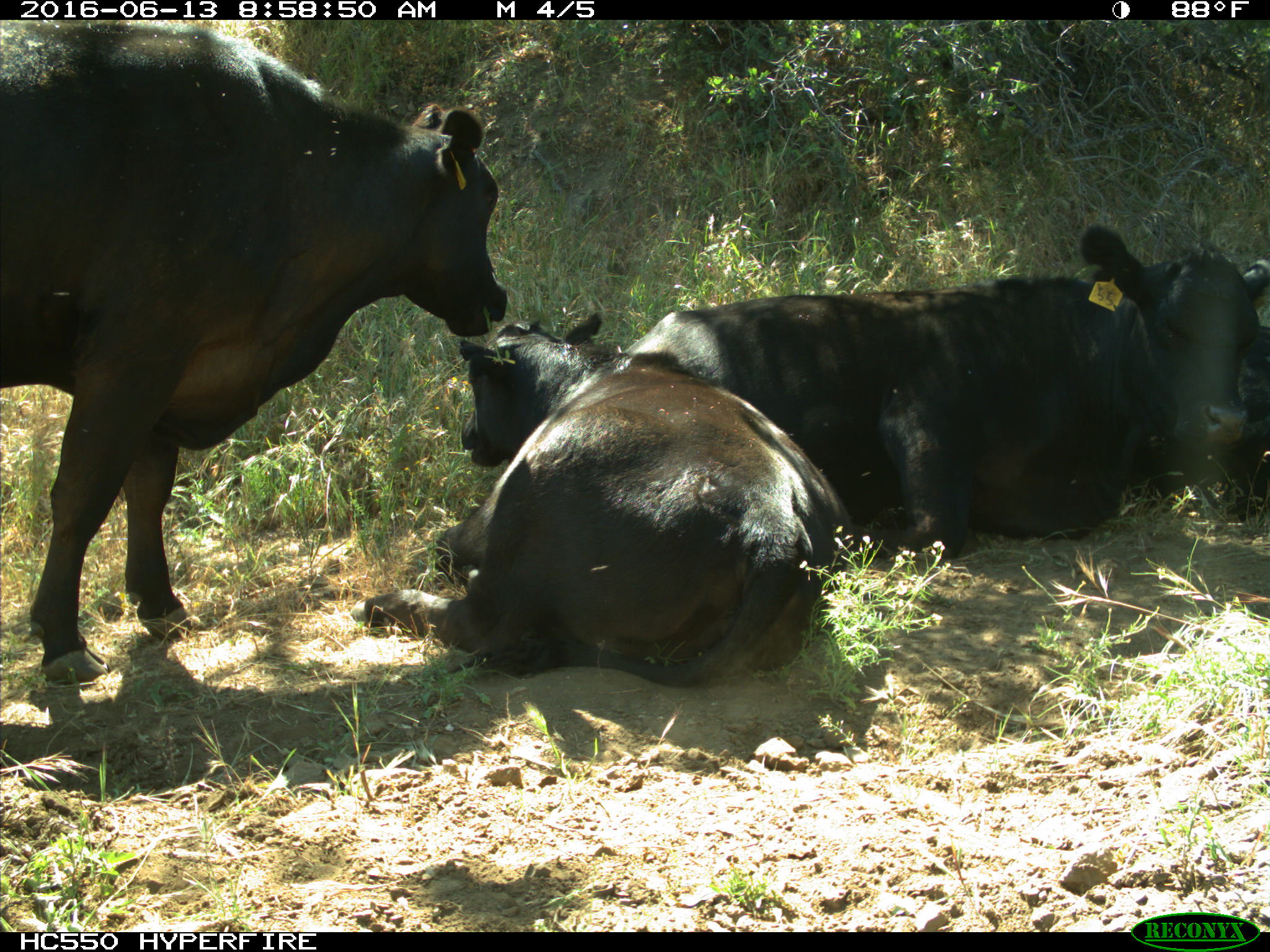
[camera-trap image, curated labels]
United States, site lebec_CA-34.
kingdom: Animalia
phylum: Chordata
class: Mammalia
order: Artiodactyla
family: Bovidae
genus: Bos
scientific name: Bos taurus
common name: domestic cow